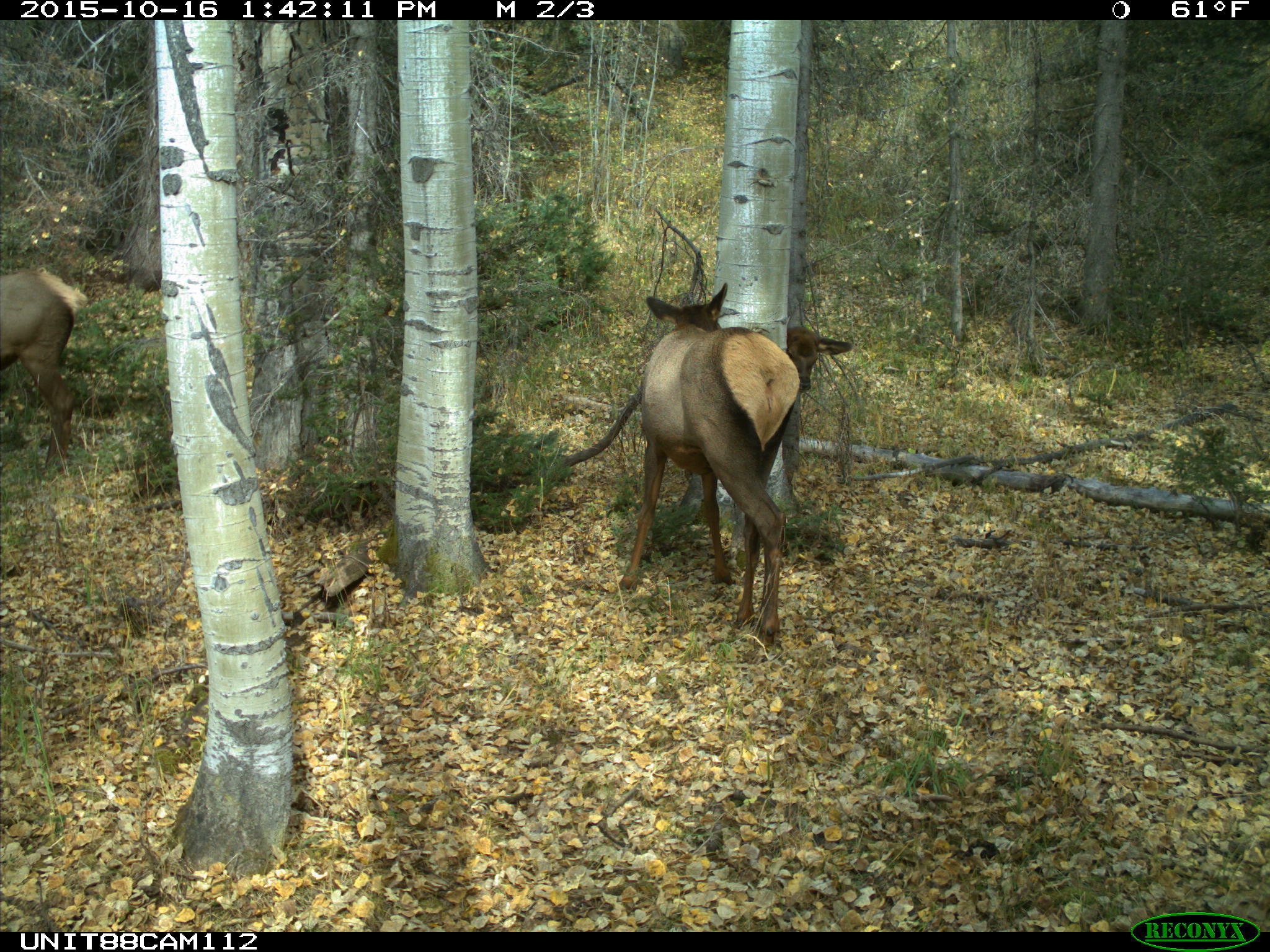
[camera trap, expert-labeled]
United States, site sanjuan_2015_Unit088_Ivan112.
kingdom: Animalia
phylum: Chordata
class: Mammalia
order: Artiodactyla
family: Cervidae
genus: Cervus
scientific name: Cervus elaphus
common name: red deer